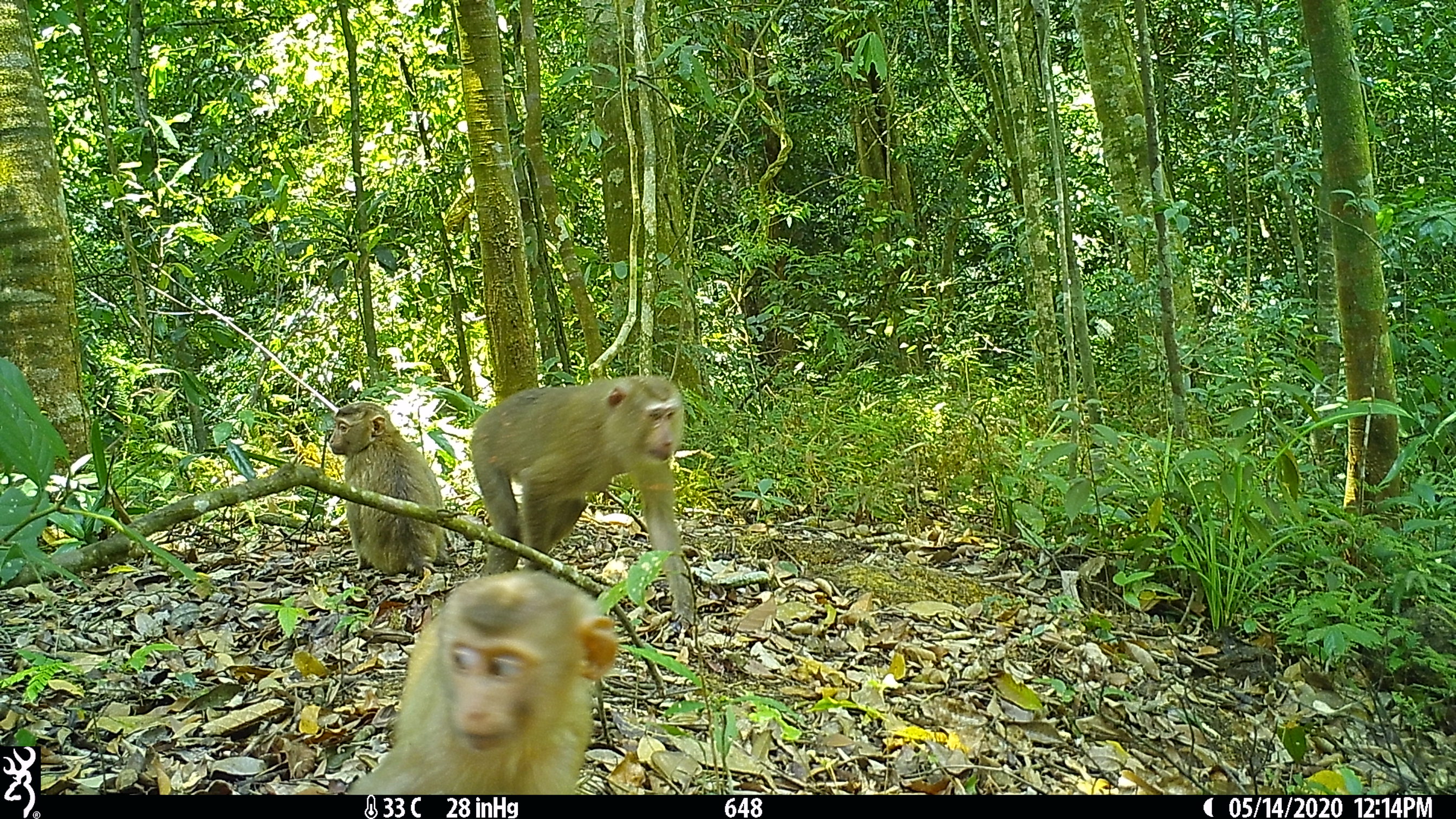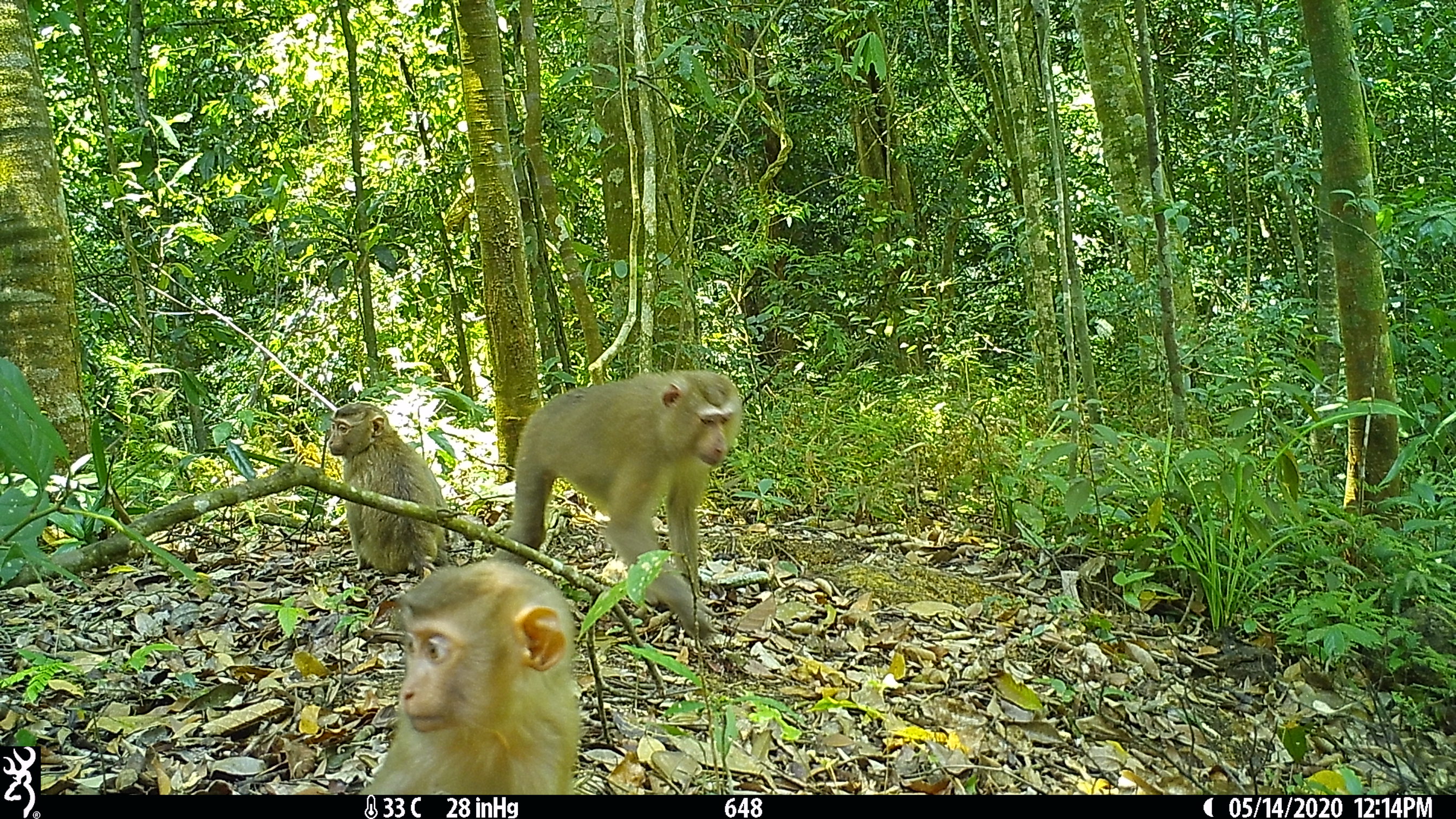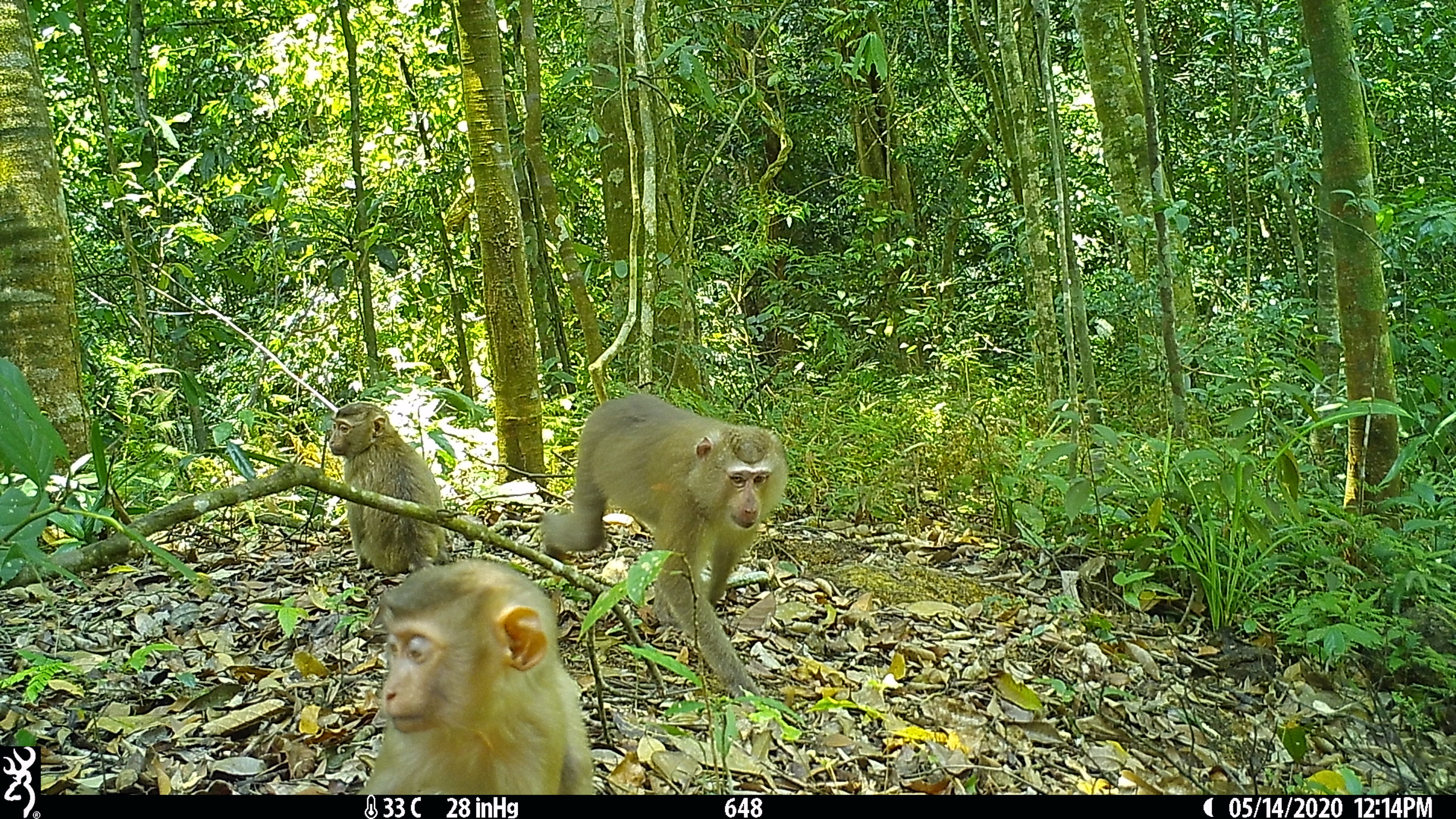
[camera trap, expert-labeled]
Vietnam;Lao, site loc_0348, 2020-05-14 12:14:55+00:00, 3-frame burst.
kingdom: Animalia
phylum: Chordata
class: Mammalia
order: Primates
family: Cercopithecidae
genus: Macaca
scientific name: Macaca nemestrina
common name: pig-tailed macaque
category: pig tailed macaque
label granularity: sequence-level